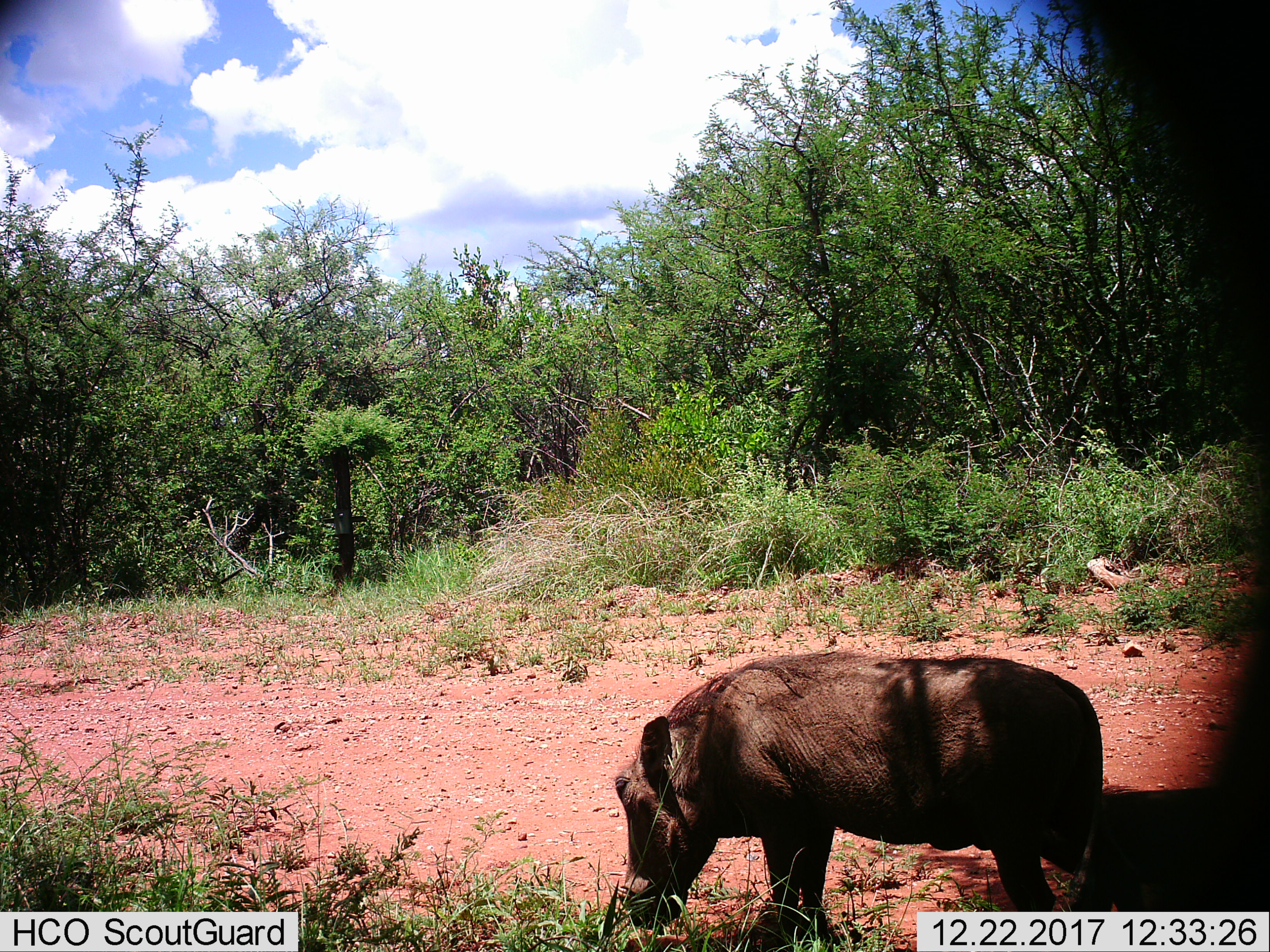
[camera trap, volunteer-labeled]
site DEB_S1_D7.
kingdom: Animalia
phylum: Chordata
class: Mammalia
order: Artiodactyla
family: Suidae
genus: Phacochoerus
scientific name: Phacochoerus africanus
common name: warthog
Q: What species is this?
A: Warthog (Phacochoerus africanus).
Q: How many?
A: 1.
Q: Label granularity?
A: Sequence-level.